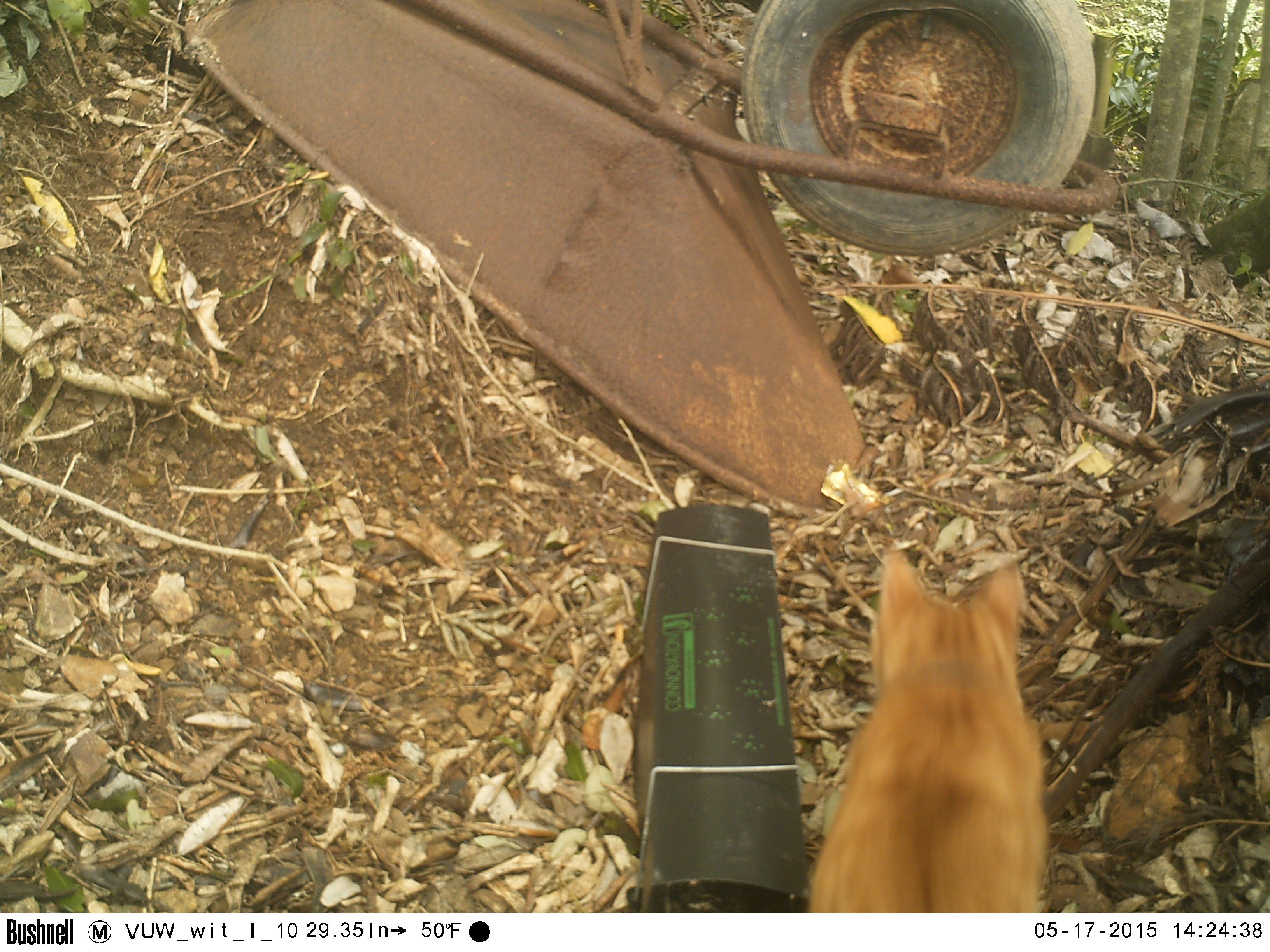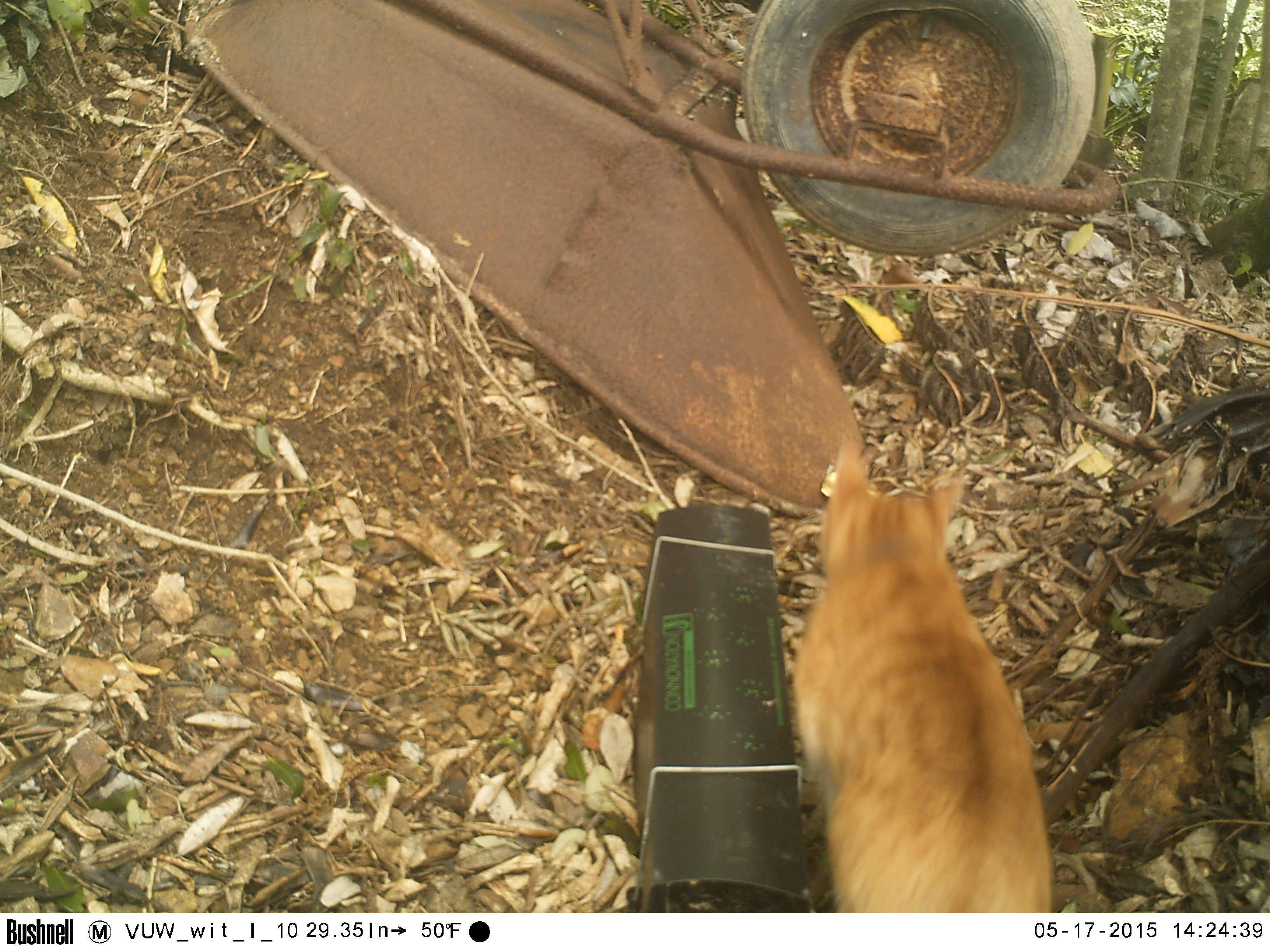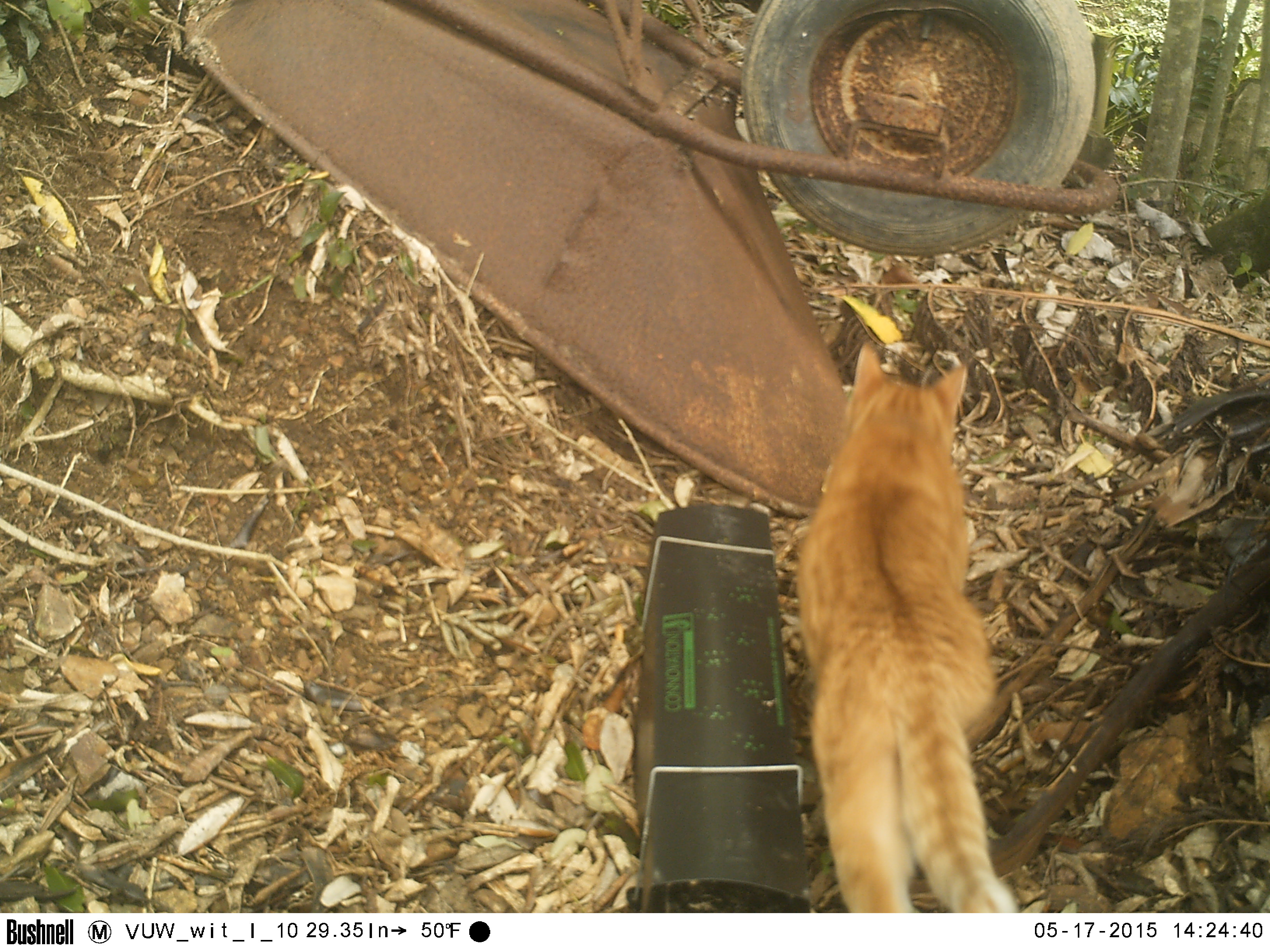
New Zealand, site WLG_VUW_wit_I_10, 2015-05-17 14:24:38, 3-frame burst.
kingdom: Animalia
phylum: Chordata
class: Mammalia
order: Carnivora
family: Felidae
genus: Felis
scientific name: Felis catus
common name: domestic cat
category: cat